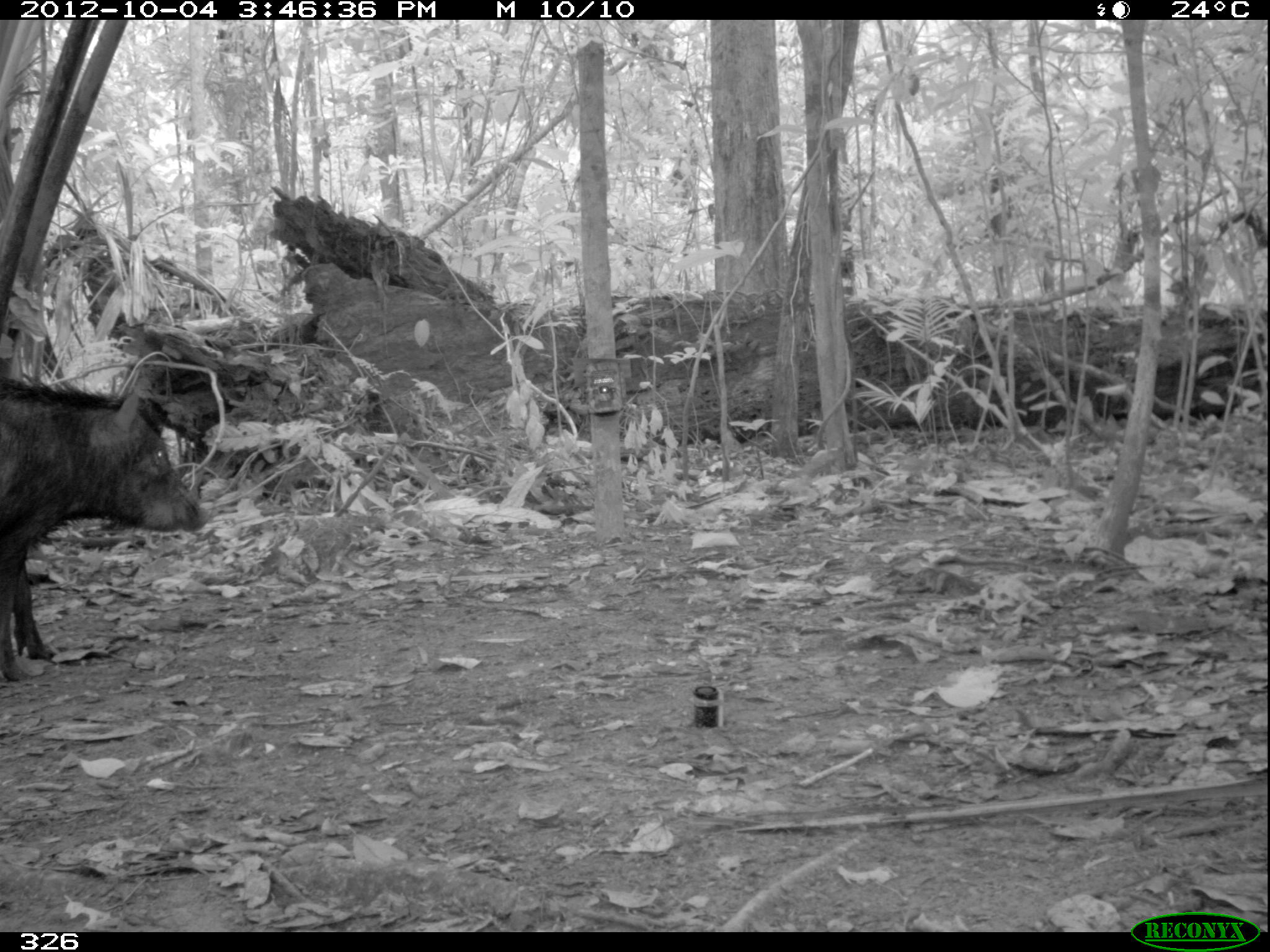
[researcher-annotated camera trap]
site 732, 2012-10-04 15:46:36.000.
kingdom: Animalia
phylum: Chordata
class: Mammalia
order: Artiodactyla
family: Tayassuidae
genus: Tayassu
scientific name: Tayassu pecari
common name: white-lipped peccary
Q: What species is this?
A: Tayassu pecari (white-lipped peccary).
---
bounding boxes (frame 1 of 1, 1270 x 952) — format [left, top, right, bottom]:
tayassu pecari: [0, 372, 212, 683]